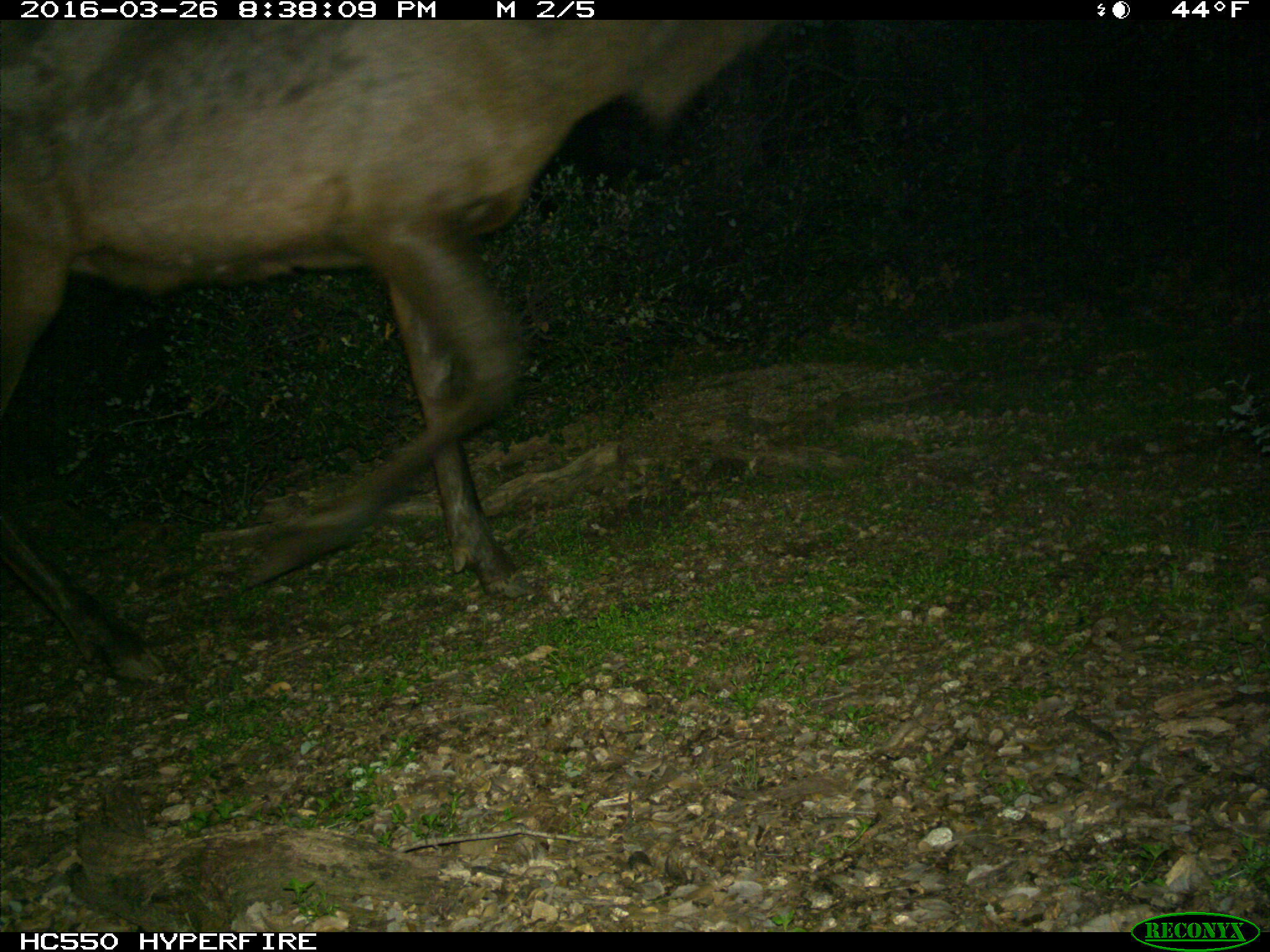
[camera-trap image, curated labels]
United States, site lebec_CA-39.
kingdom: Animalia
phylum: Chordata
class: Mammalia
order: Artiodactyla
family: Cervidae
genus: Cervus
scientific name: Cervus canadensis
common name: elk